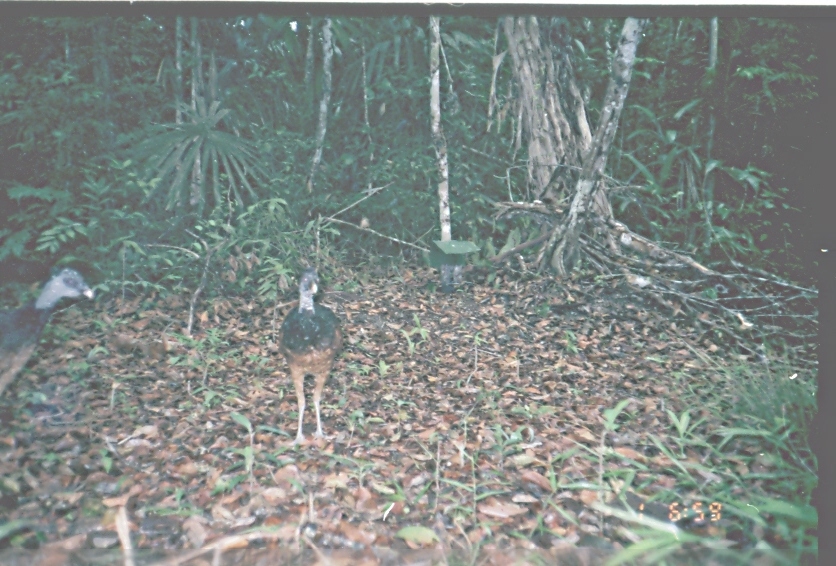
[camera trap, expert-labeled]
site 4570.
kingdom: Animalia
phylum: Chordata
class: Aves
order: Galliformes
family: Cracidae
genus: Crax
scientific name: Crax rubra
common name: great curassow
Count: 1.